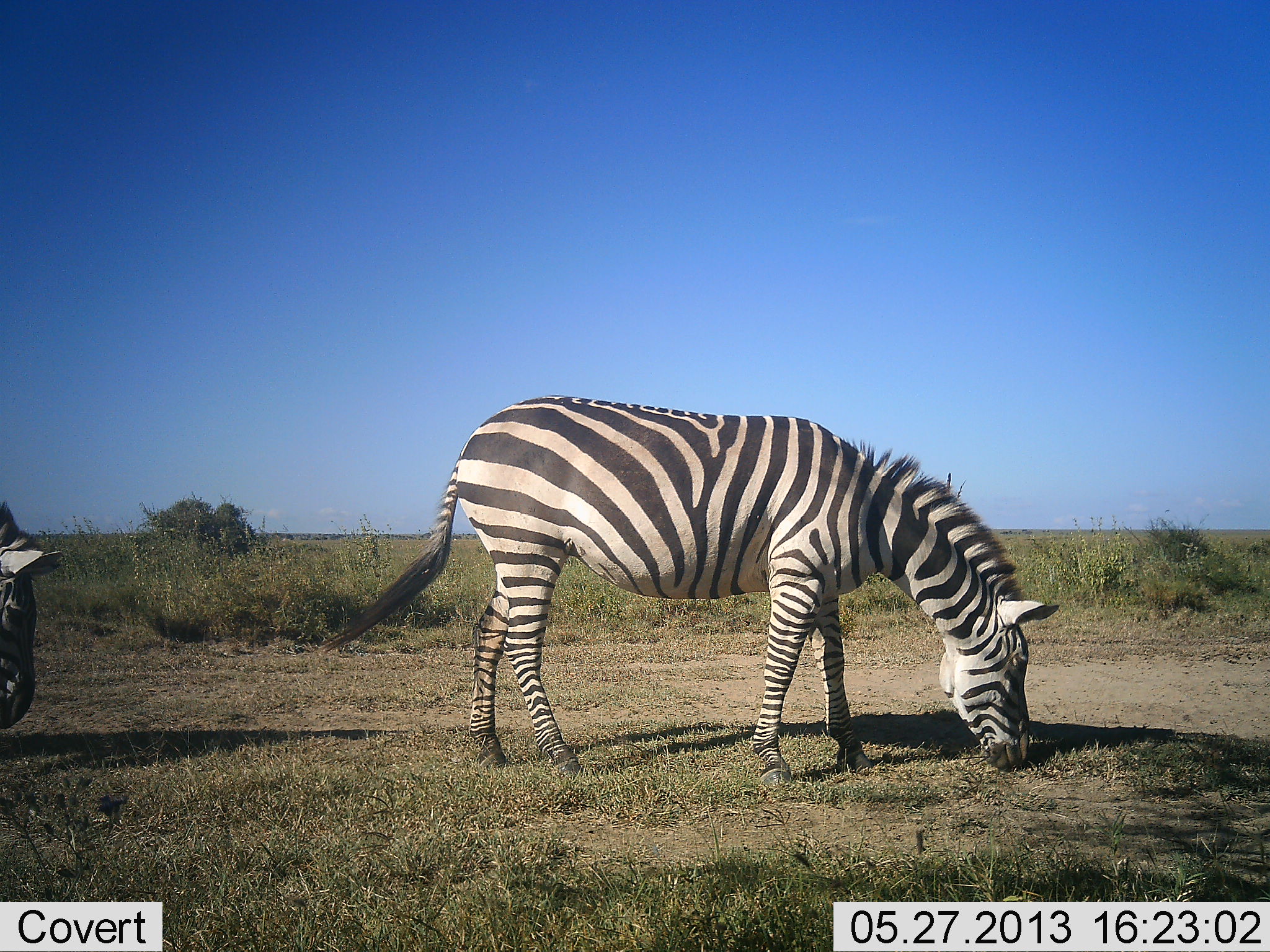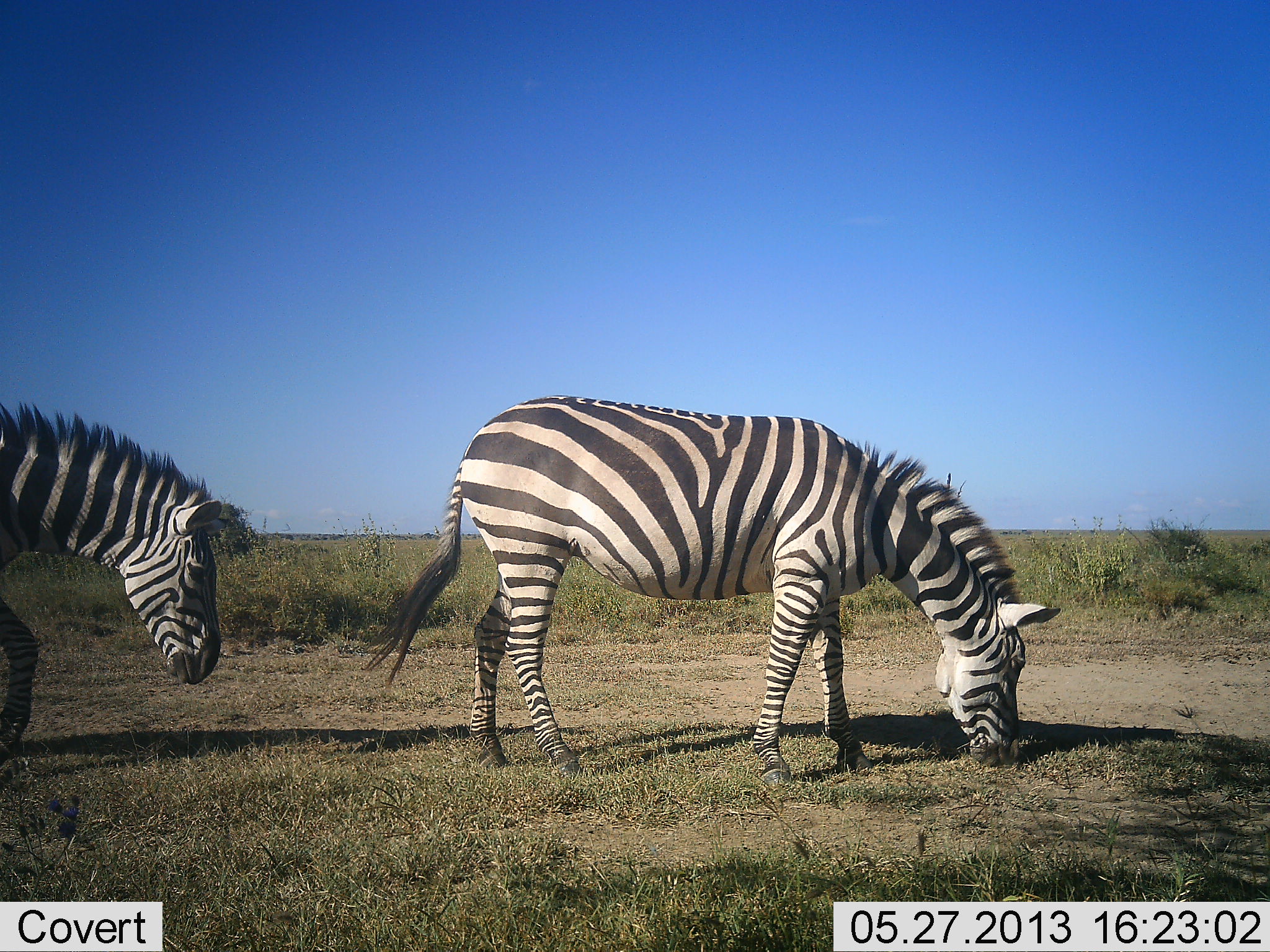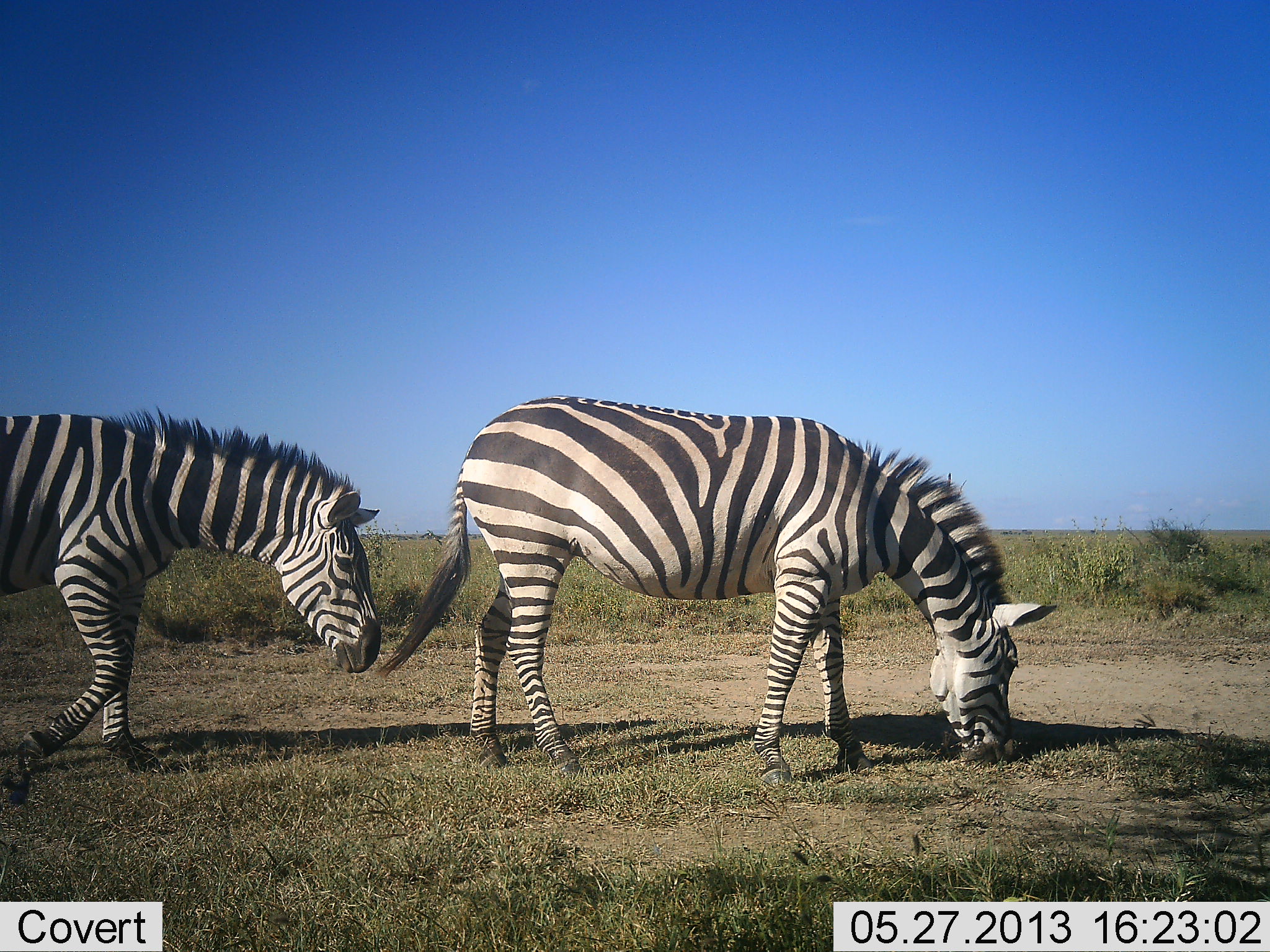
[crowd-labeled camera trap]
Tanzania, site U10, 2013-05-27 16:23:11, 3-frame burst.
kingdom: Animalia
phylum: Chordata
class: Mammalia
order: Perissodactyla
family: Equidae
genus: Equus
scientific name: Equus quagga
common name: plains zebra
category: zebra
Zebra (plains zebra) (Equus quagga), count 2. Behavior (volunteer vote fractions): standing 30%, resting 0%, moving 57%, interacting 4%. Young present (vote fraction): 0%. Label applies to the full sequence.